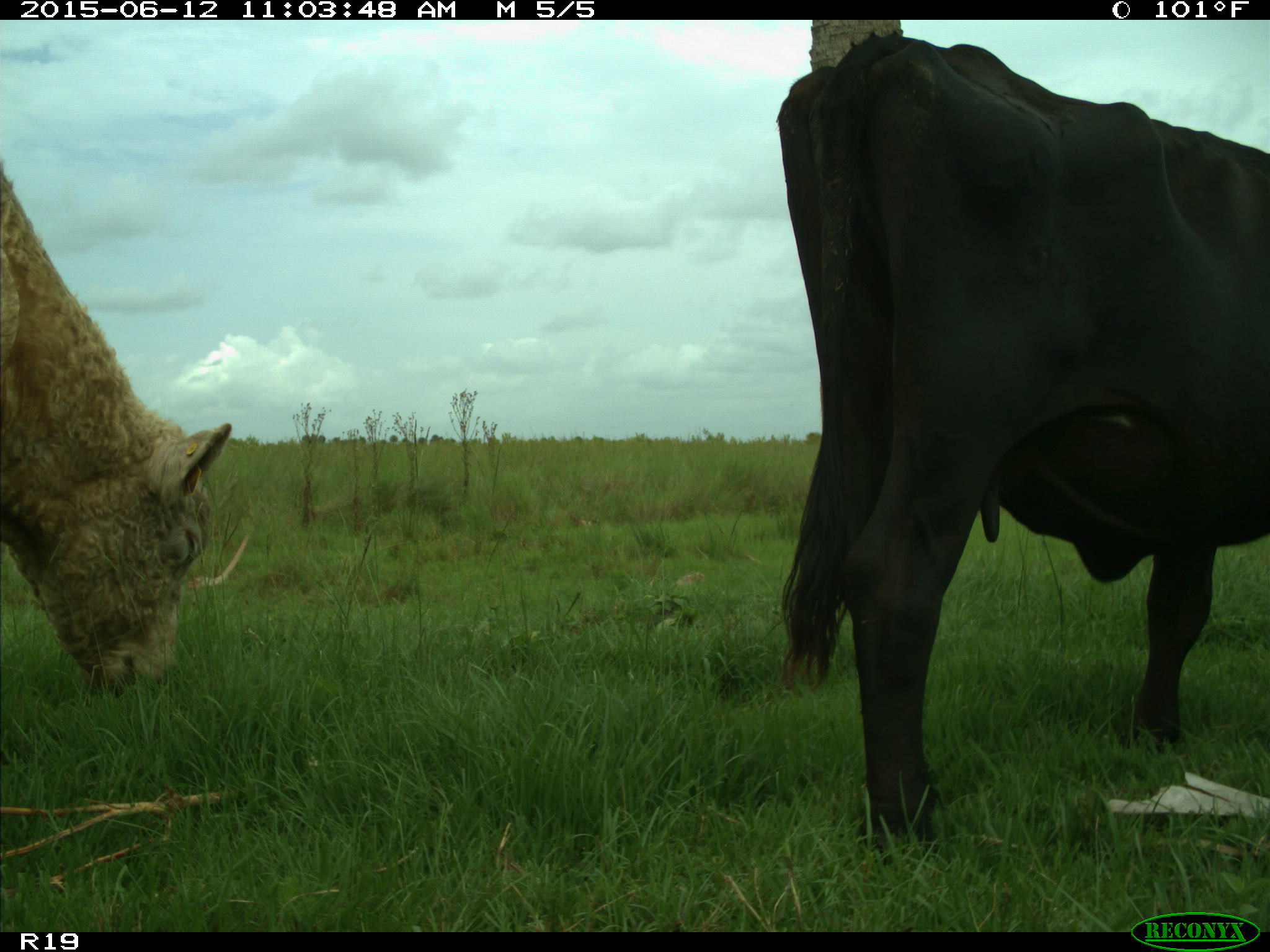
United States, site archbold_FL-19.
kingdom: Animalia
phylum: Chordata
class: Mammalia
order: Artiodactyla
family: Bovidae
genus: Bos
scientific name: Bos taurus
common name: domestic cow